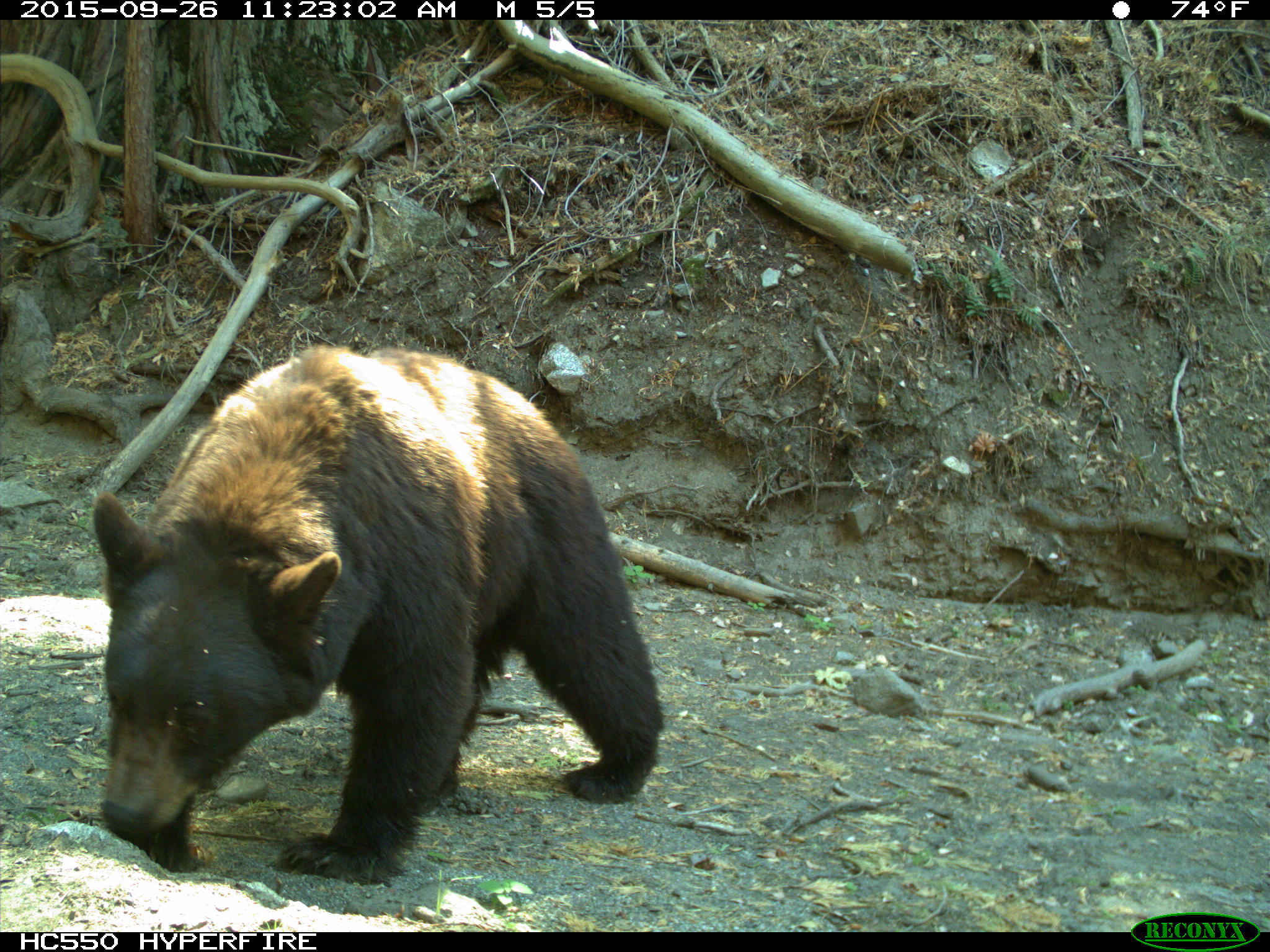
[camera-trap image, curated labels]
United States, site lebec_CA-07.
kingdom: Animalia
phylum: Chordata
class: Mammalia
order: Carnivora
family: Ursidae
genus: Ursus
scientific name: Ursus americanus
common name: american black bear